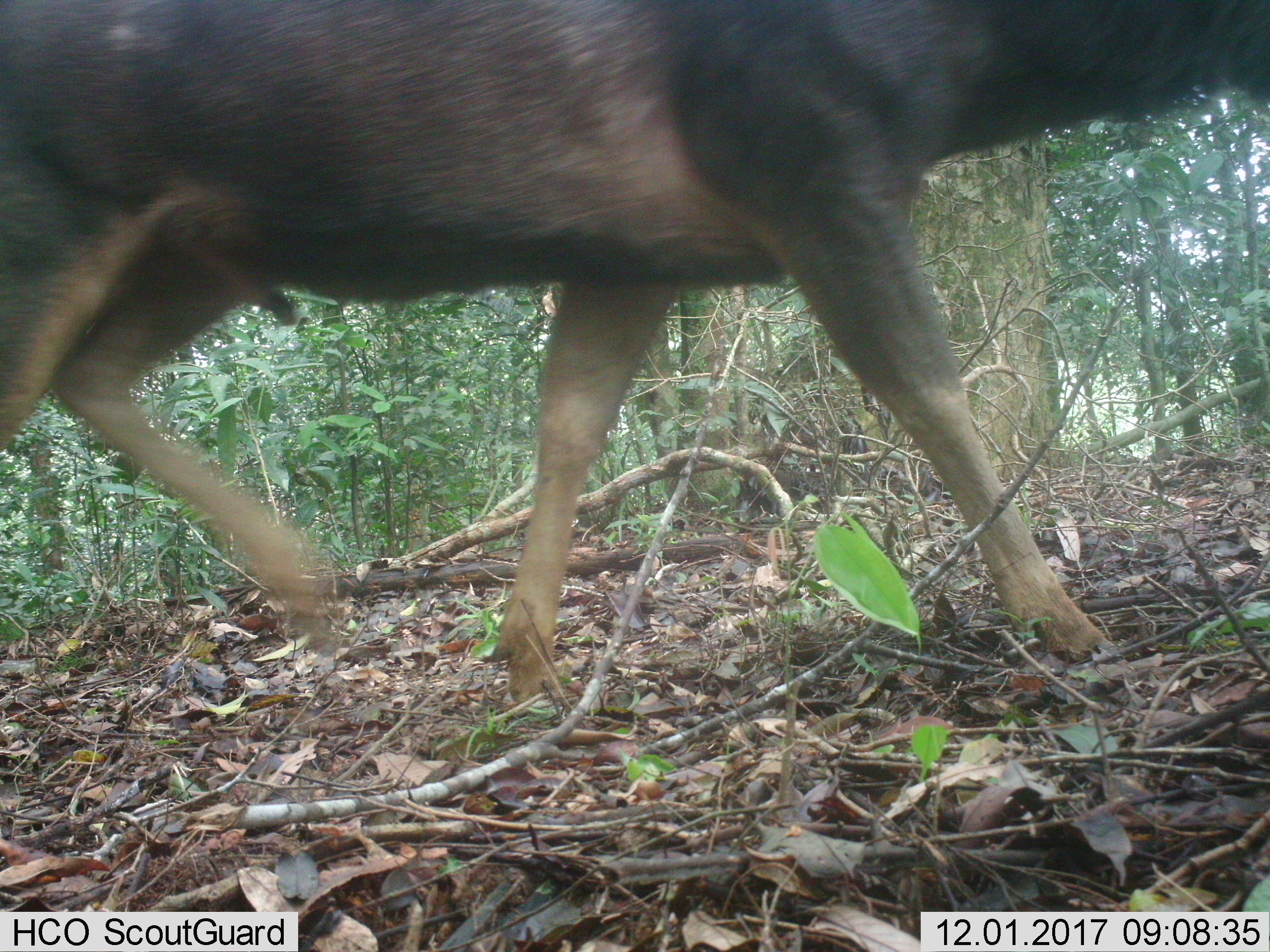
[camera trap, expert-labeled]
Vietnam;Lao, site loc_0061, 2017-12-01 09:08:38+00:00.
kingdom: Animalia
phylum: Chordata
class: Mammalia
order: Artiodactyla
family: Cervidae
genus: Rusa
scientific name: Rusa unicolor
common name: sambar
Sambar (Rusa unicolor). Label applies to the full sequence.